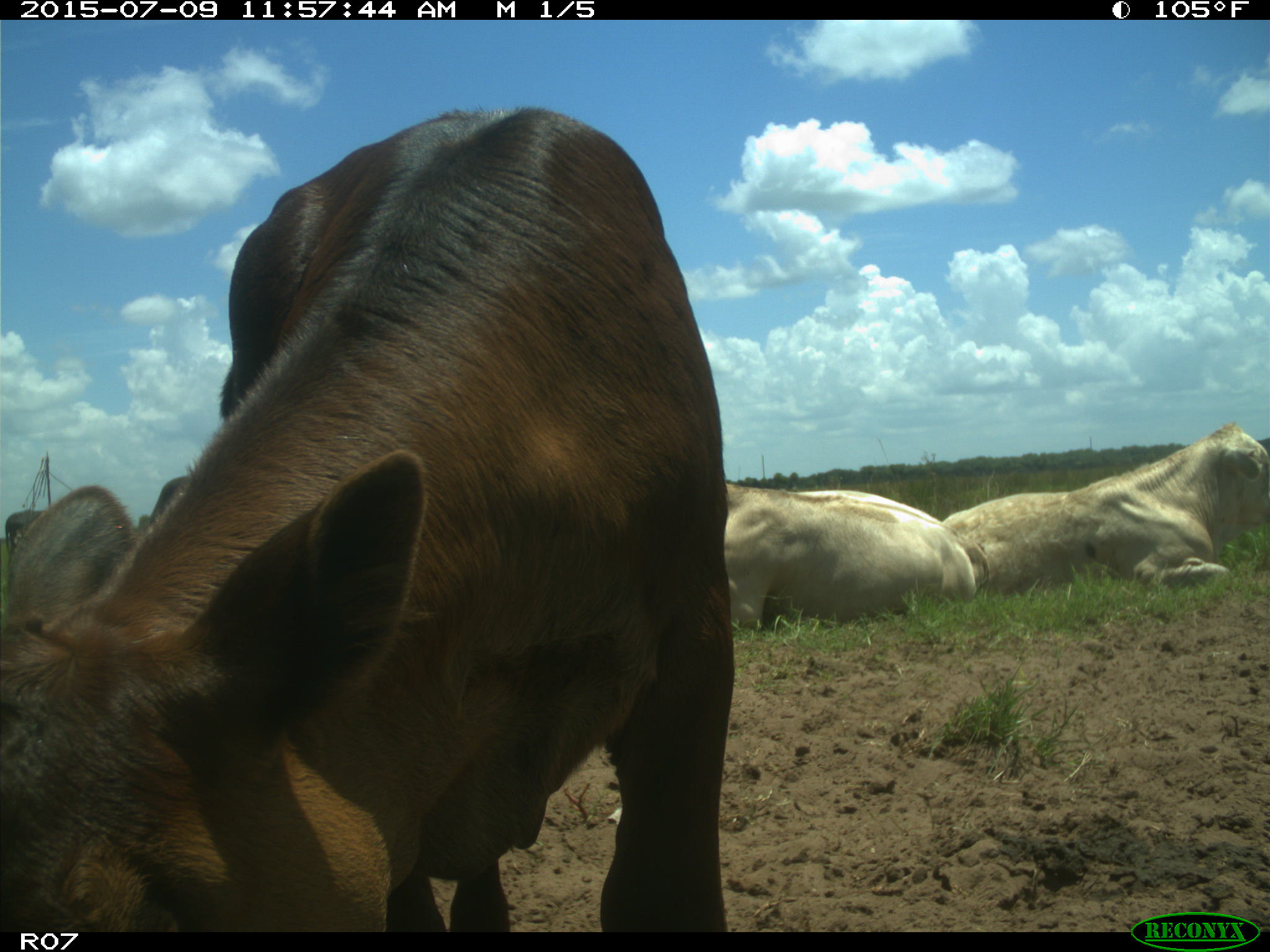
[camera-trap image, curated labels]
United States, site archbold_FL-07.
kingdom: Animalia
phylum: Chordata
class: Mammalia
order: Artiodactyla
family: Bovidae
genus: Bos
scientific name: Bos taurus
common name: domestic cow